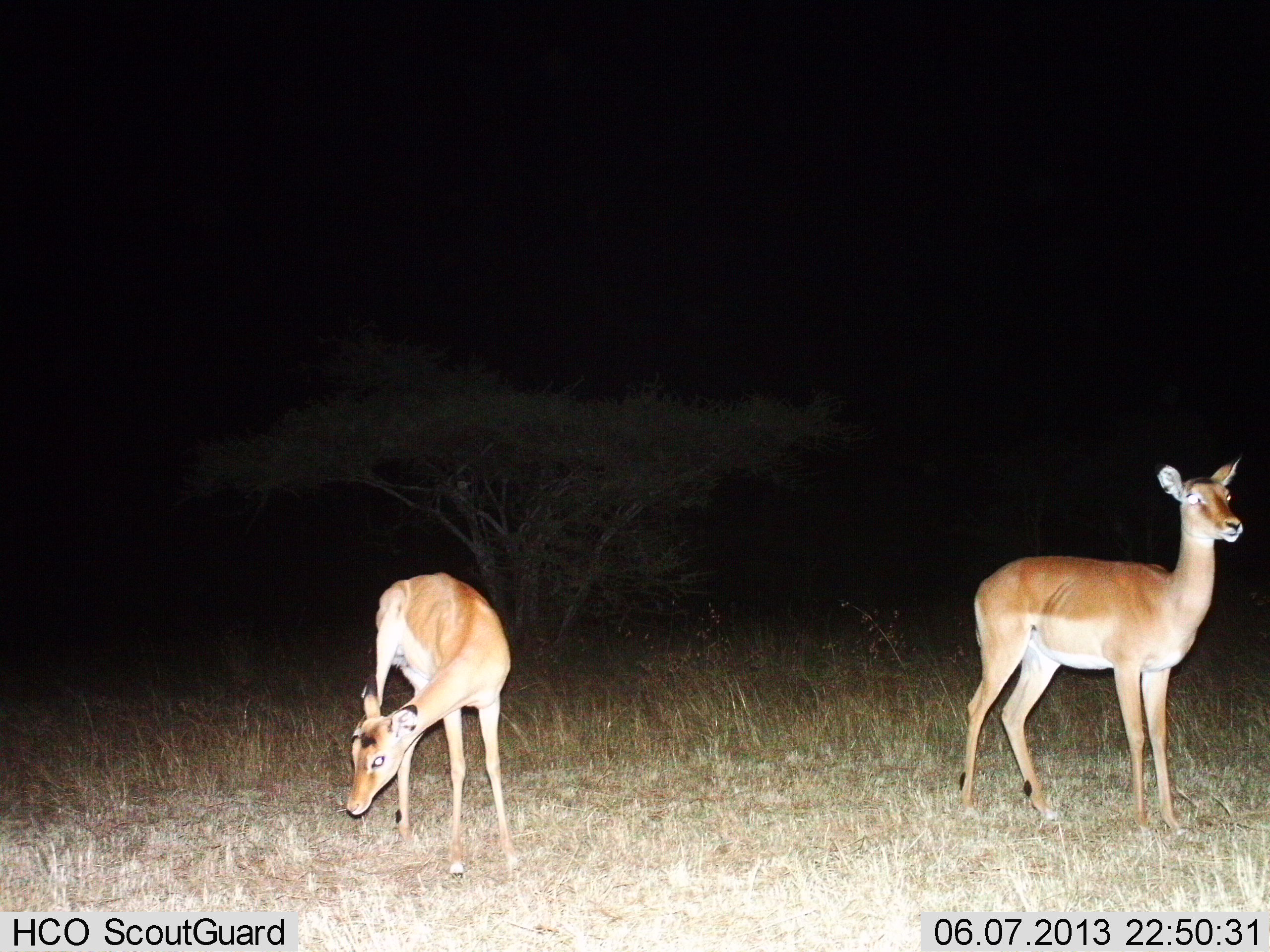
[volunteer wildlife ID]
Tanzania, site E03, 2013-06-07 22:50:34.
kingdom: Animalia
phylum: Chordata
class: Mammalia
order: Artiodactyla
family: Bovidae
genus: Aepyceros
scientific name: Aepyceros melampus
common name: impala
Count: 2.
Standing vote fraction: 100%.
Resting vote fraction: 0%.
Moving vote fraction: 0%.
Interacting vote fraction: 0%.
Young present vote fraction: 11%.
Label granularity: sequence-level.